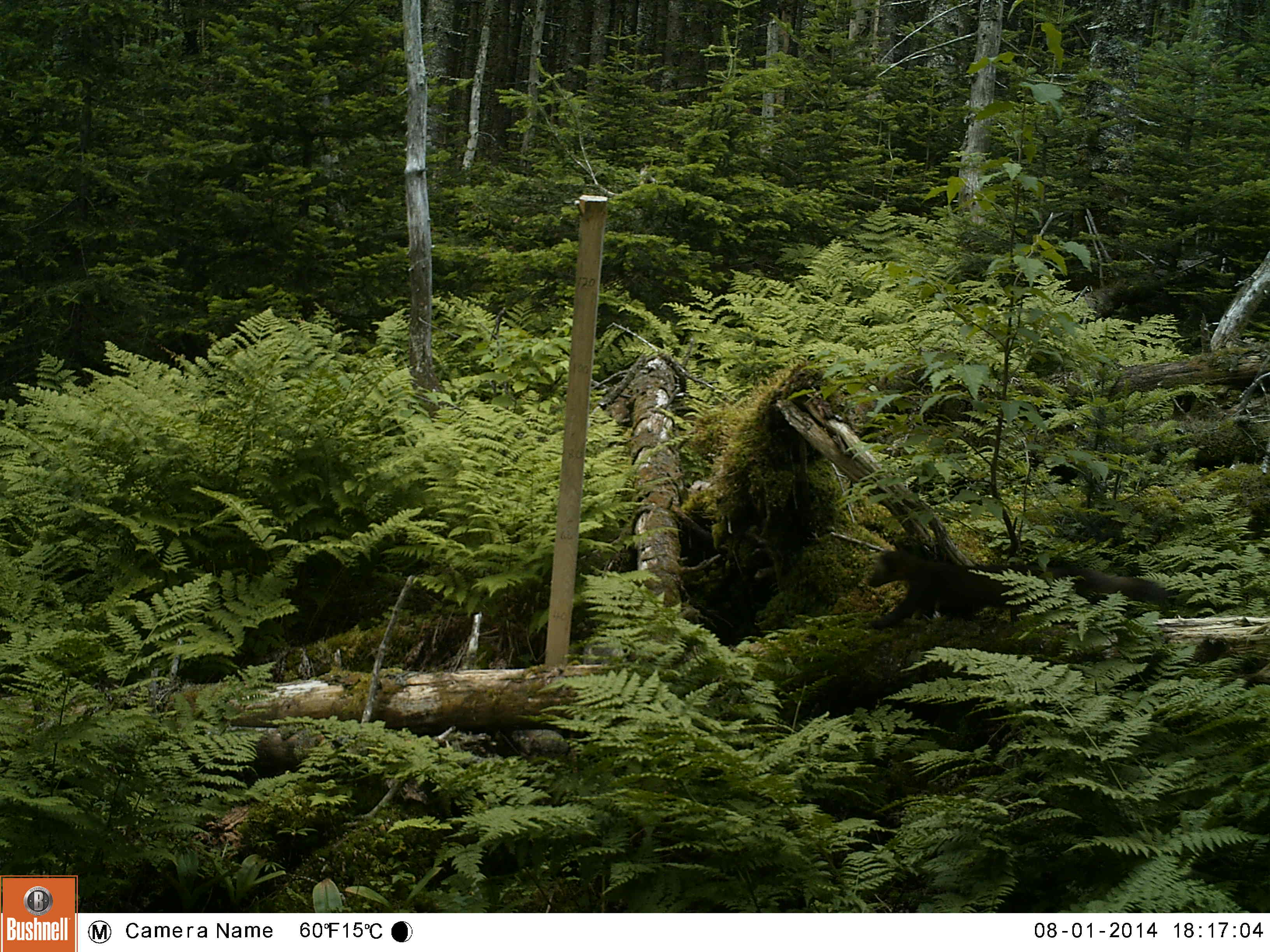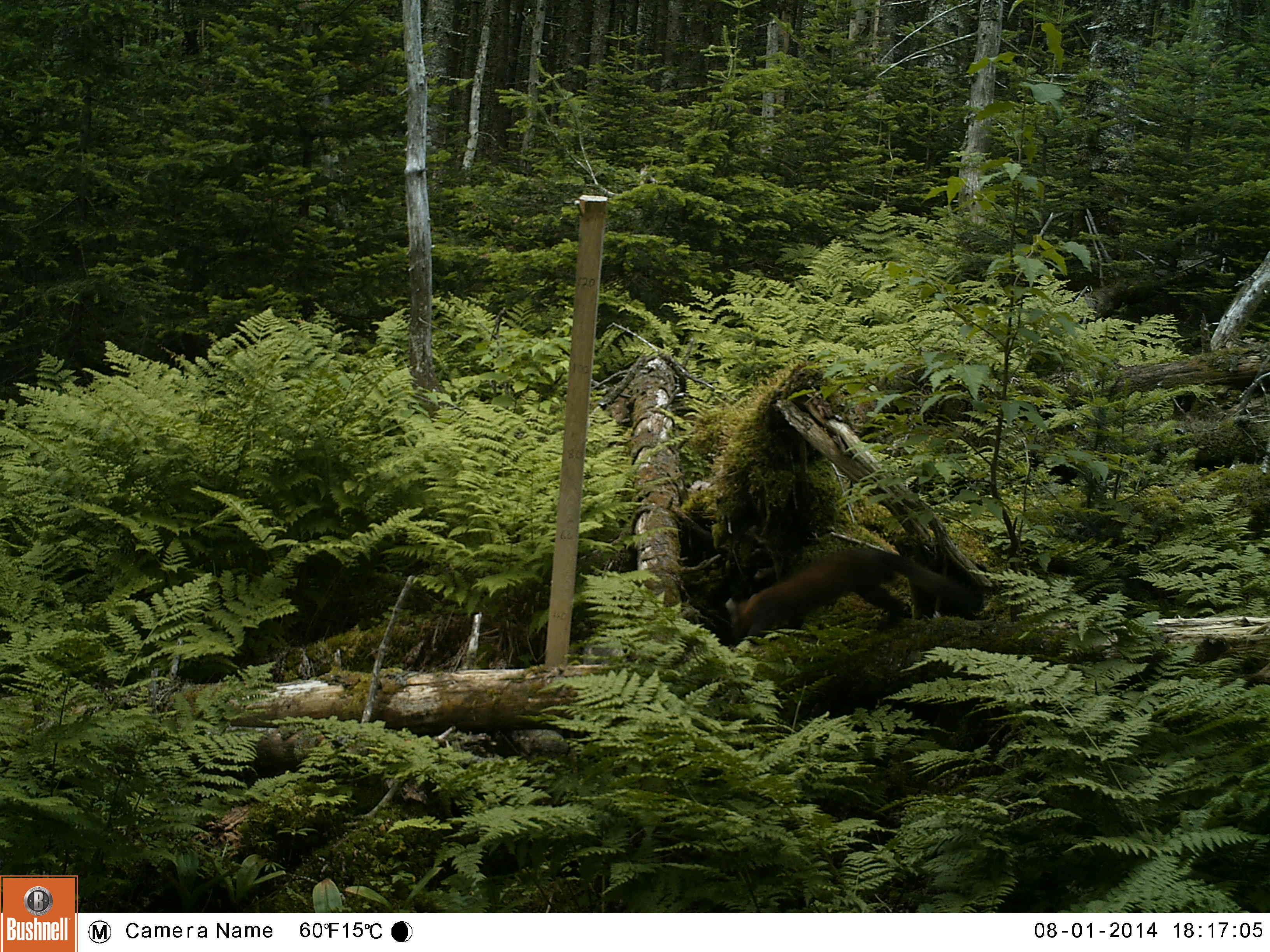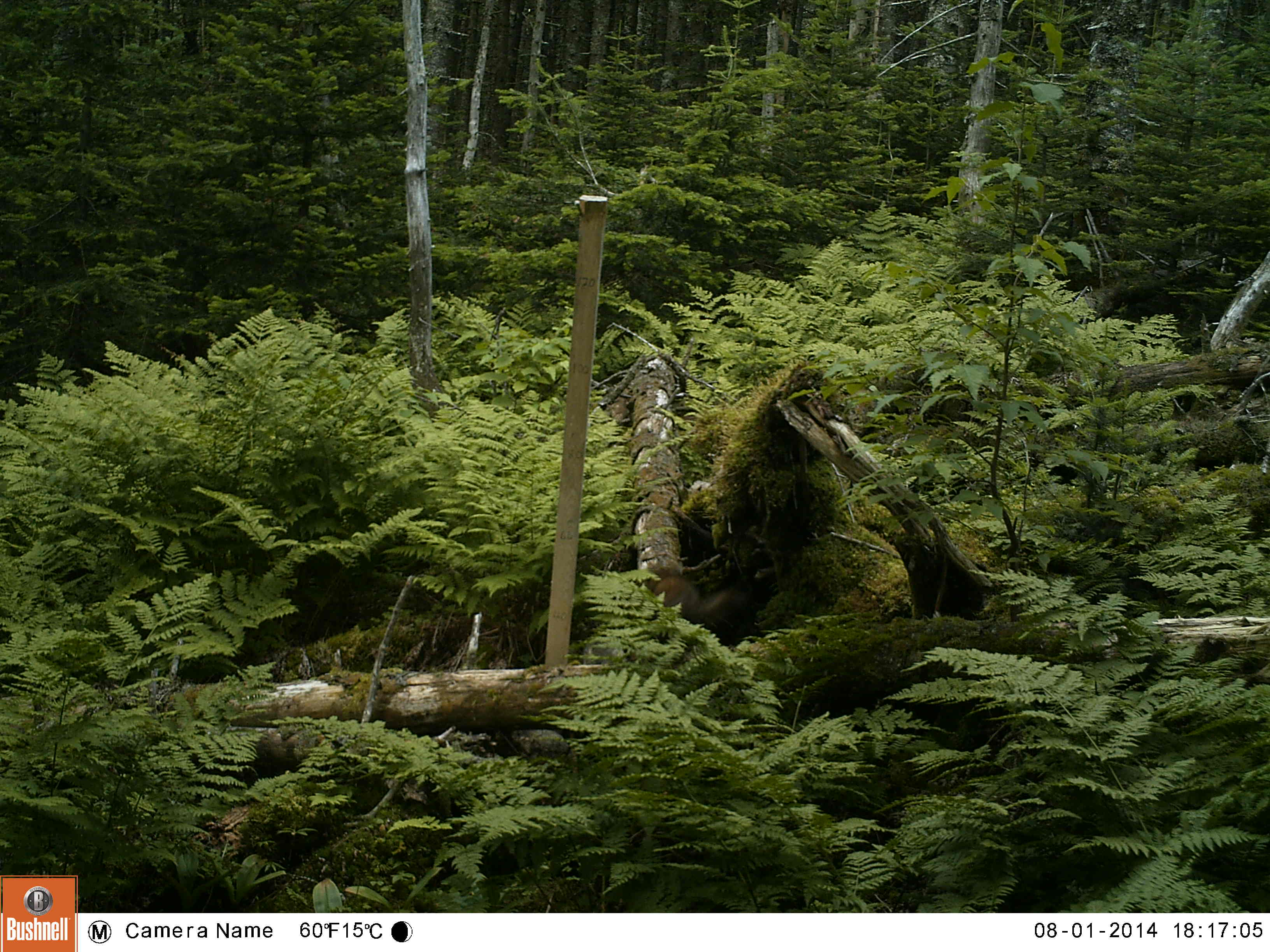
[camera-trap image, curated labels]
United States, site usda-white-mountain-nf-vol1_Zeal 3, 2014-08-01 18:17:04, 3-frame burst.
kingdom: Animalia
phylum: Chordata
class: Mammalia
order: Carnivora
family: Mustelidae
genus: Martes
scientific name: Martes americana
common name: american marten